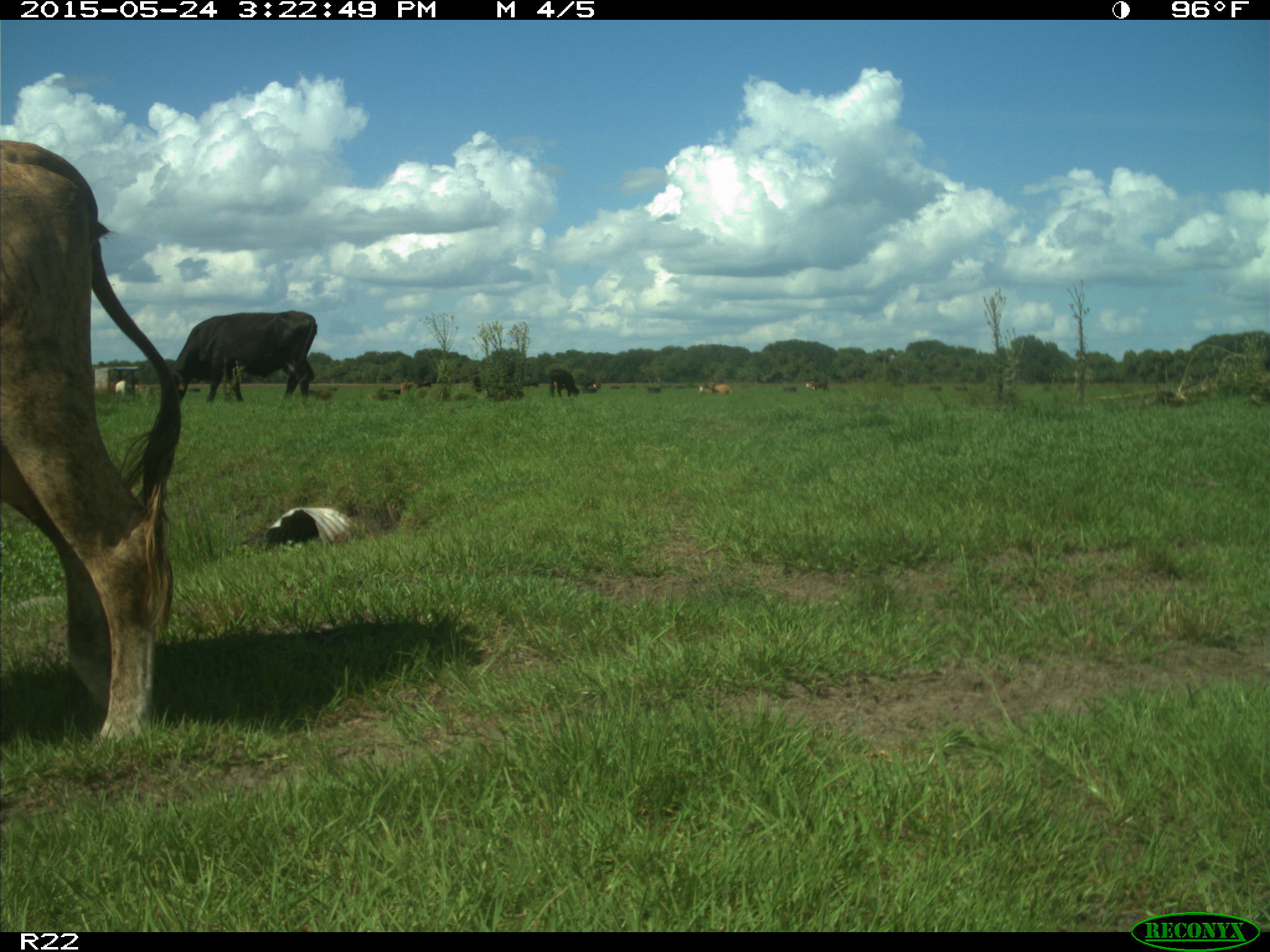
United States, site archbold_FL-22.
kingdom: Animalia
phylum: Chordata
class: Mammalia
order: Artiodactyla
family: Bovidae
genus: Bos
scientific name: Bos taurus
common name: domestic cow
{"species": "Bos taurus (domestic cow)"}